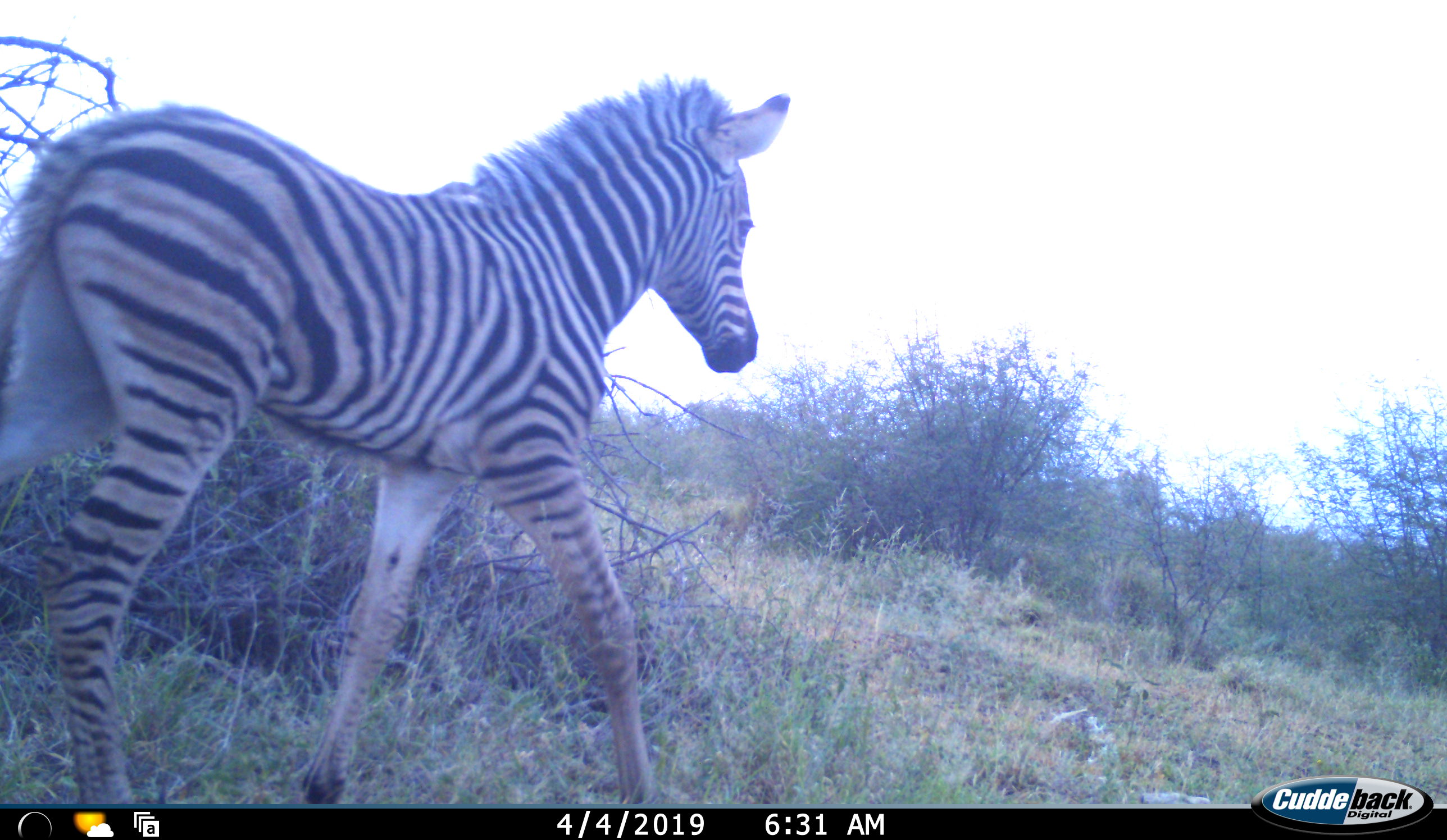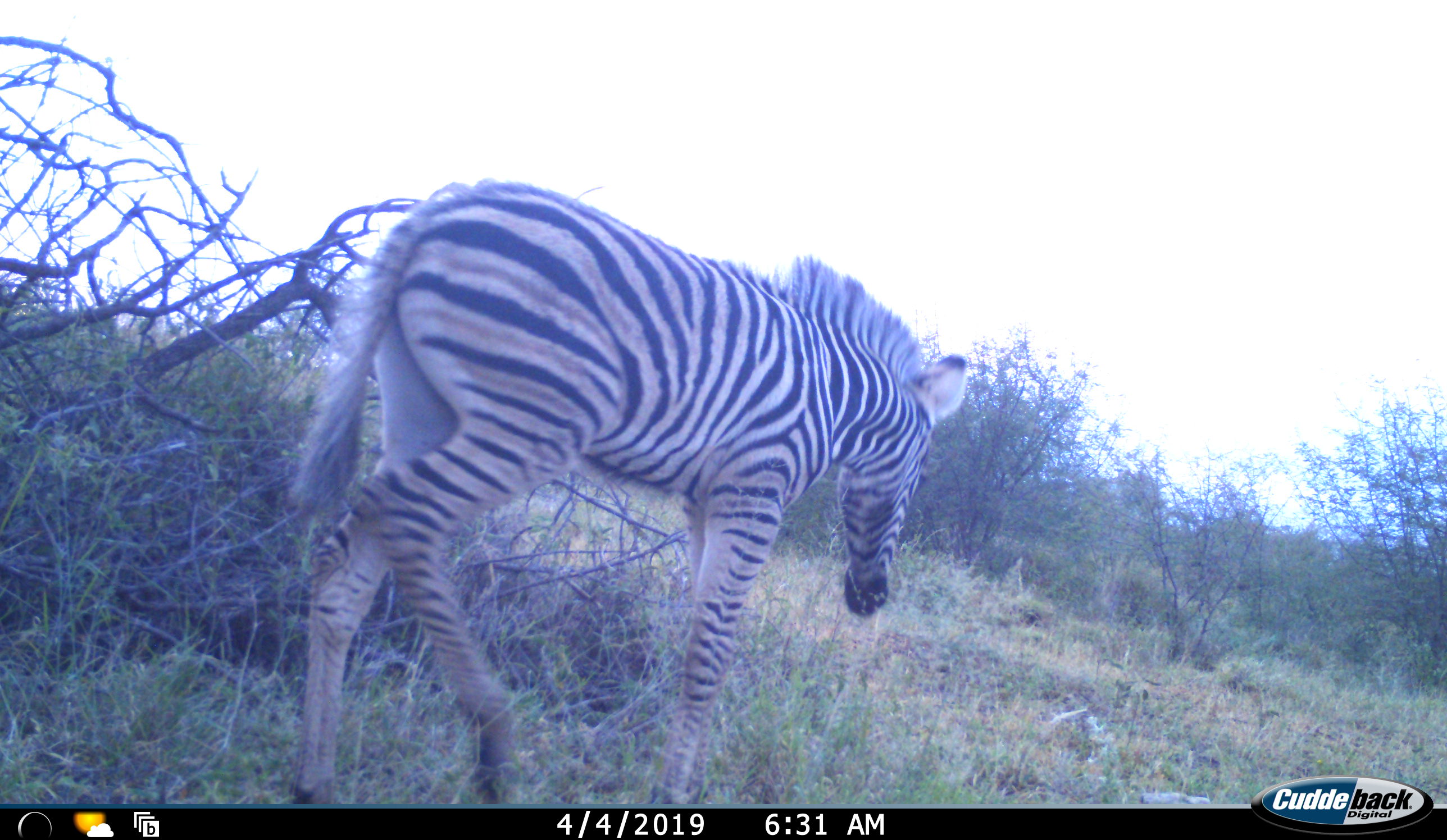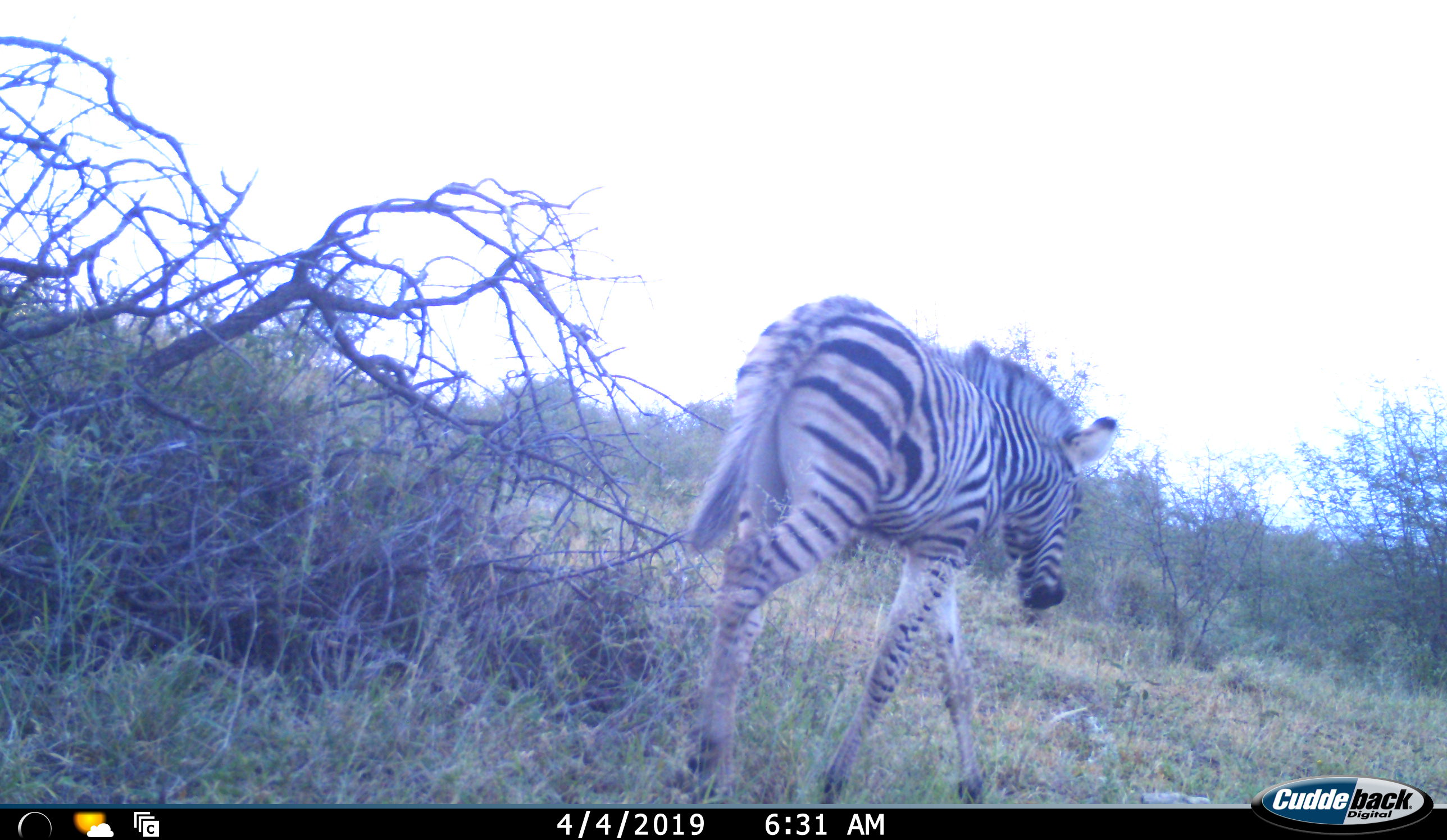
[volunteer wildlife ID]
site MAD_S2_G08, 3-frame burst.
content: unidentified animal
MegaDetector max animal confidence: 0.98